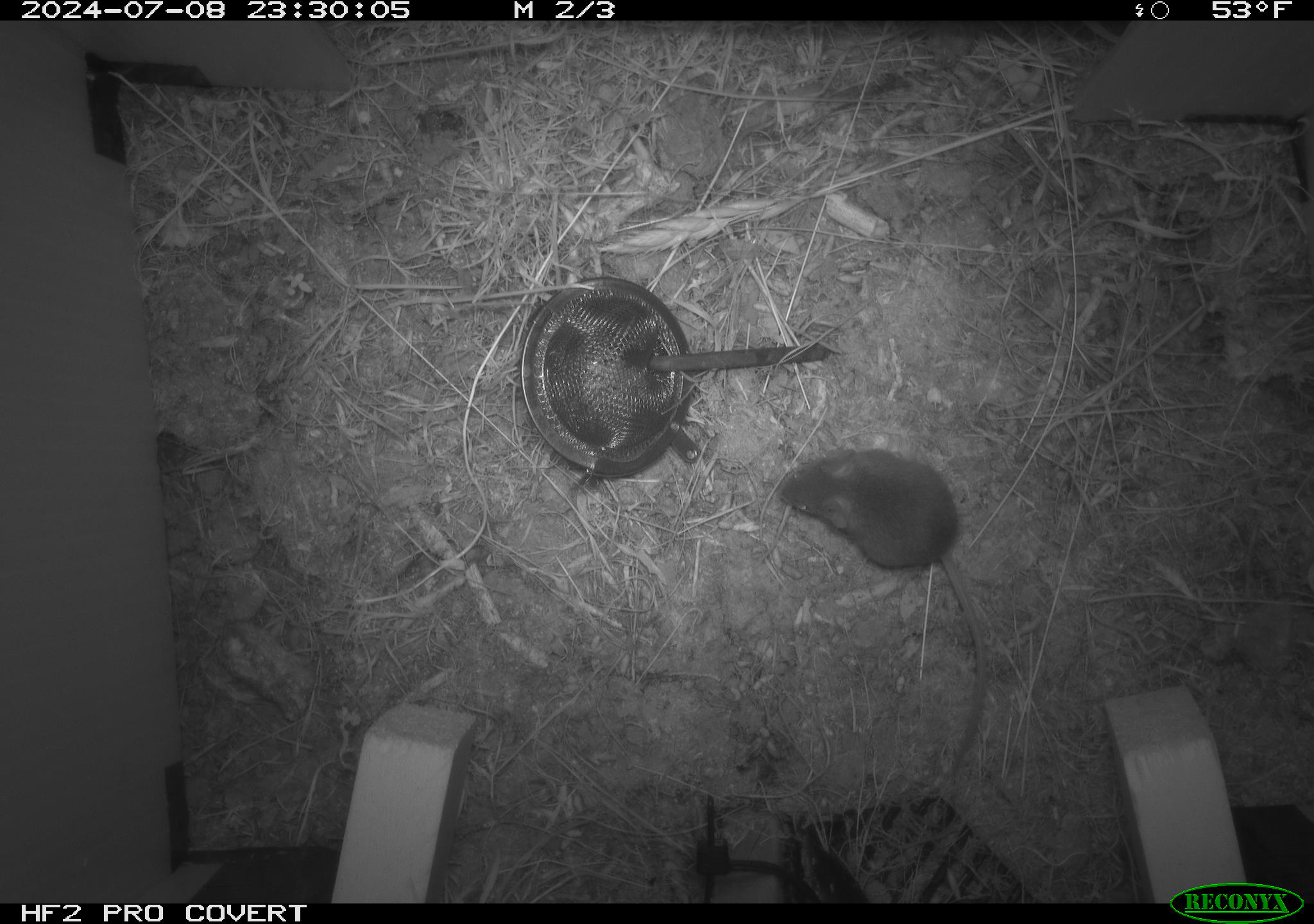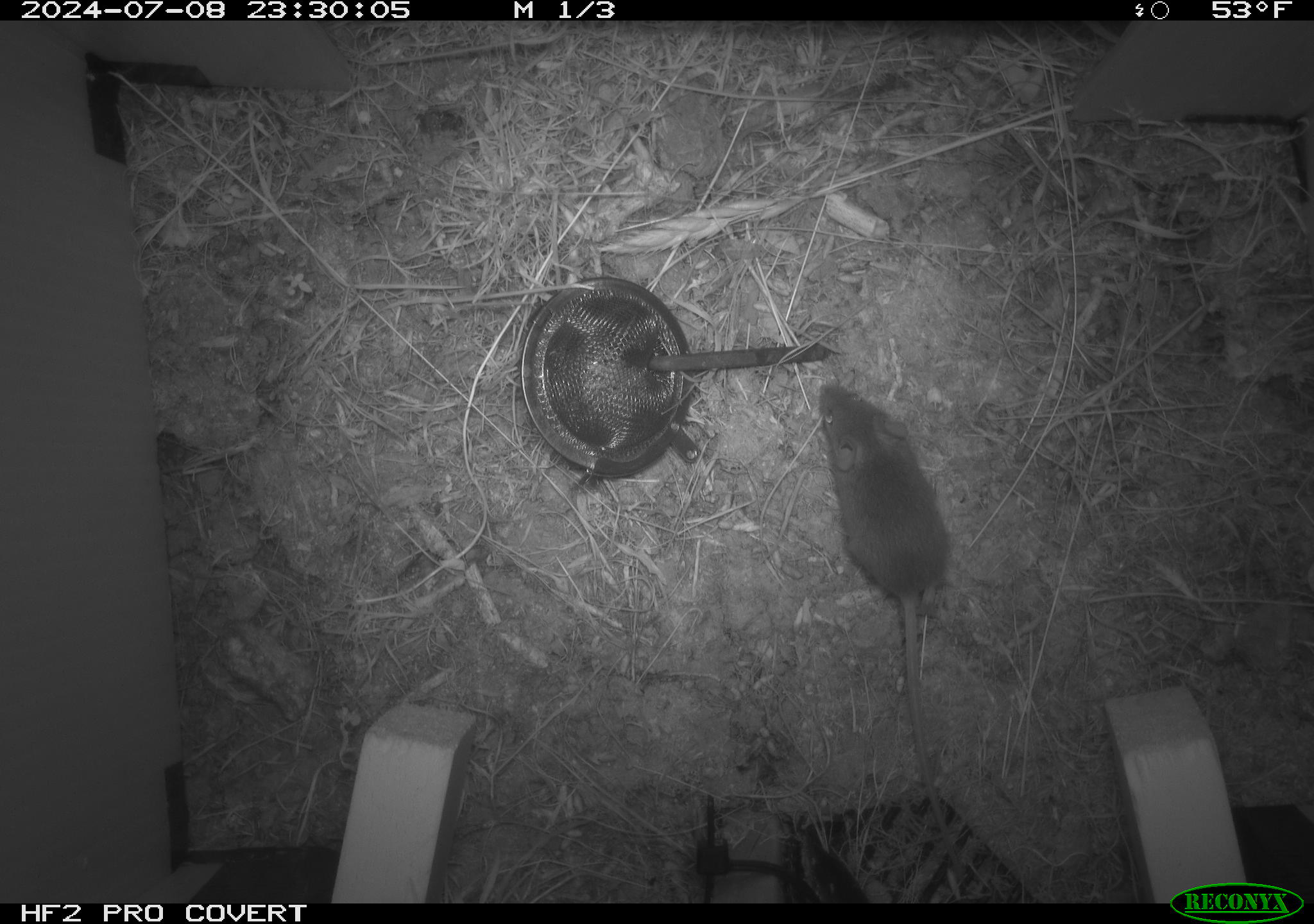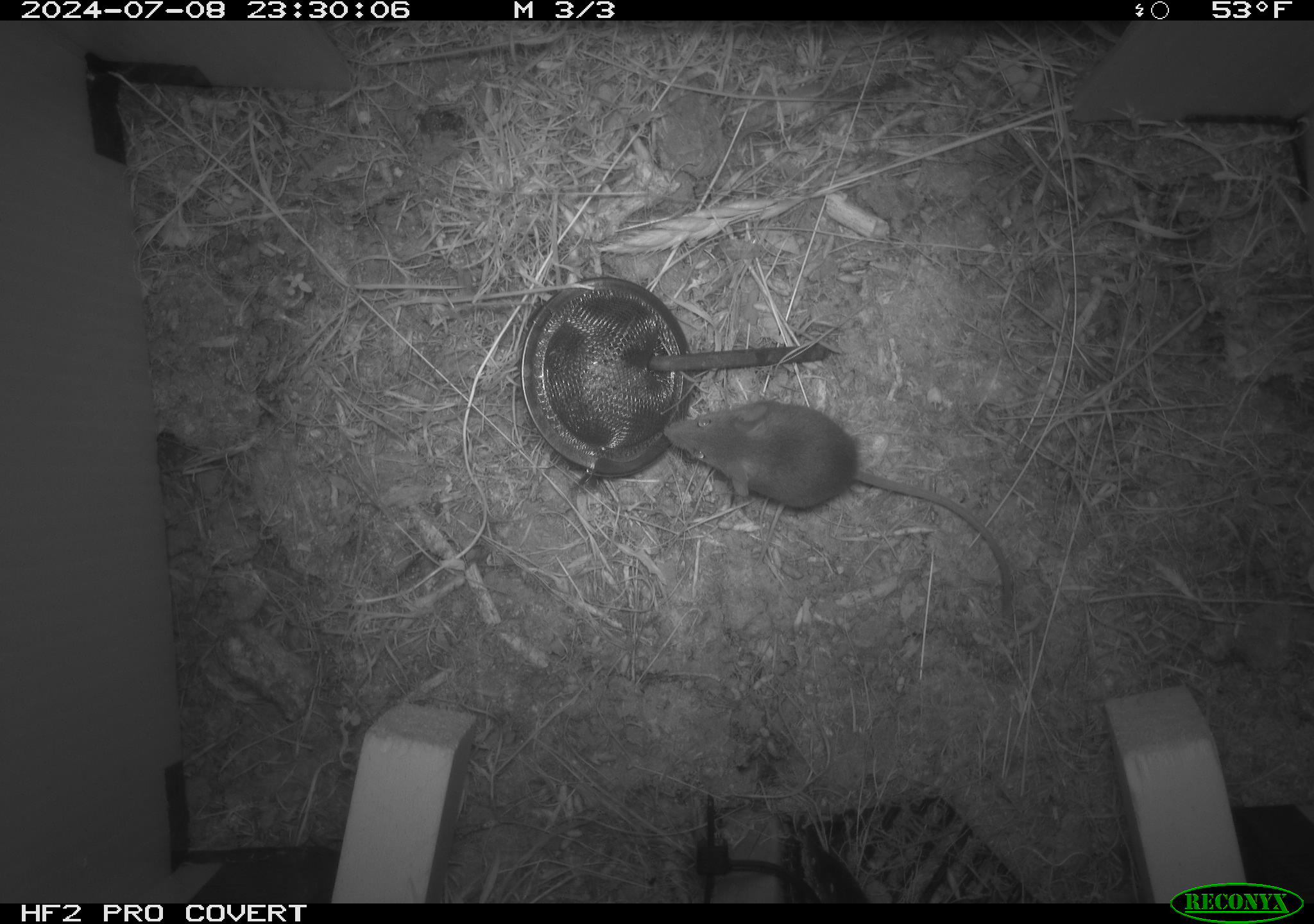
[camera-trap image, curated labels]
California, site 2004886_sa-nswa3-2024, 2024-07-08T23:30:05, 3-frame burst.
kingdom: Animalia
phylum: Chordata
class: Mammalia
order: Rodentia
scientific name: Rodentia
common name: rodent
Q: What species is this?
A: Rodent (Rodentia).